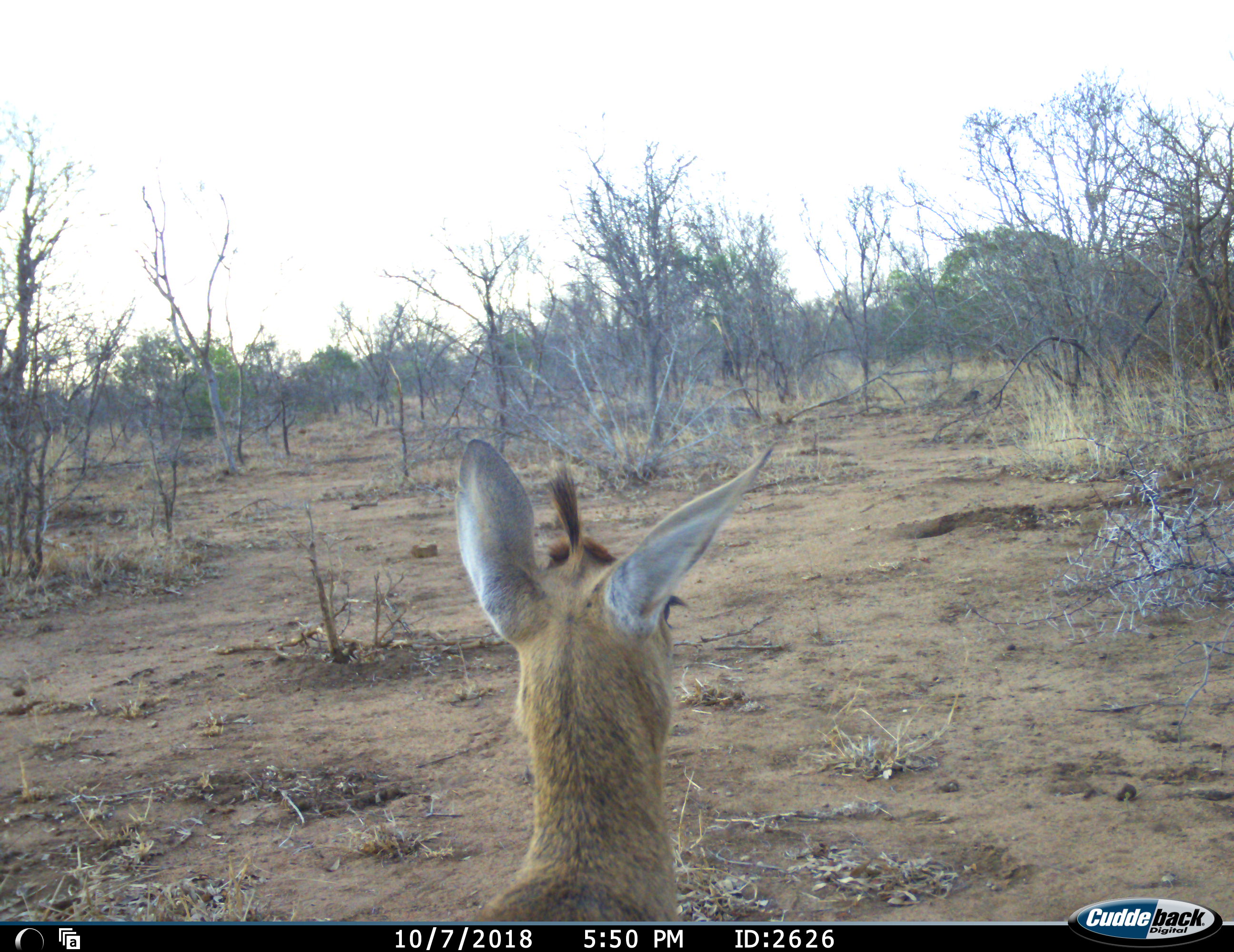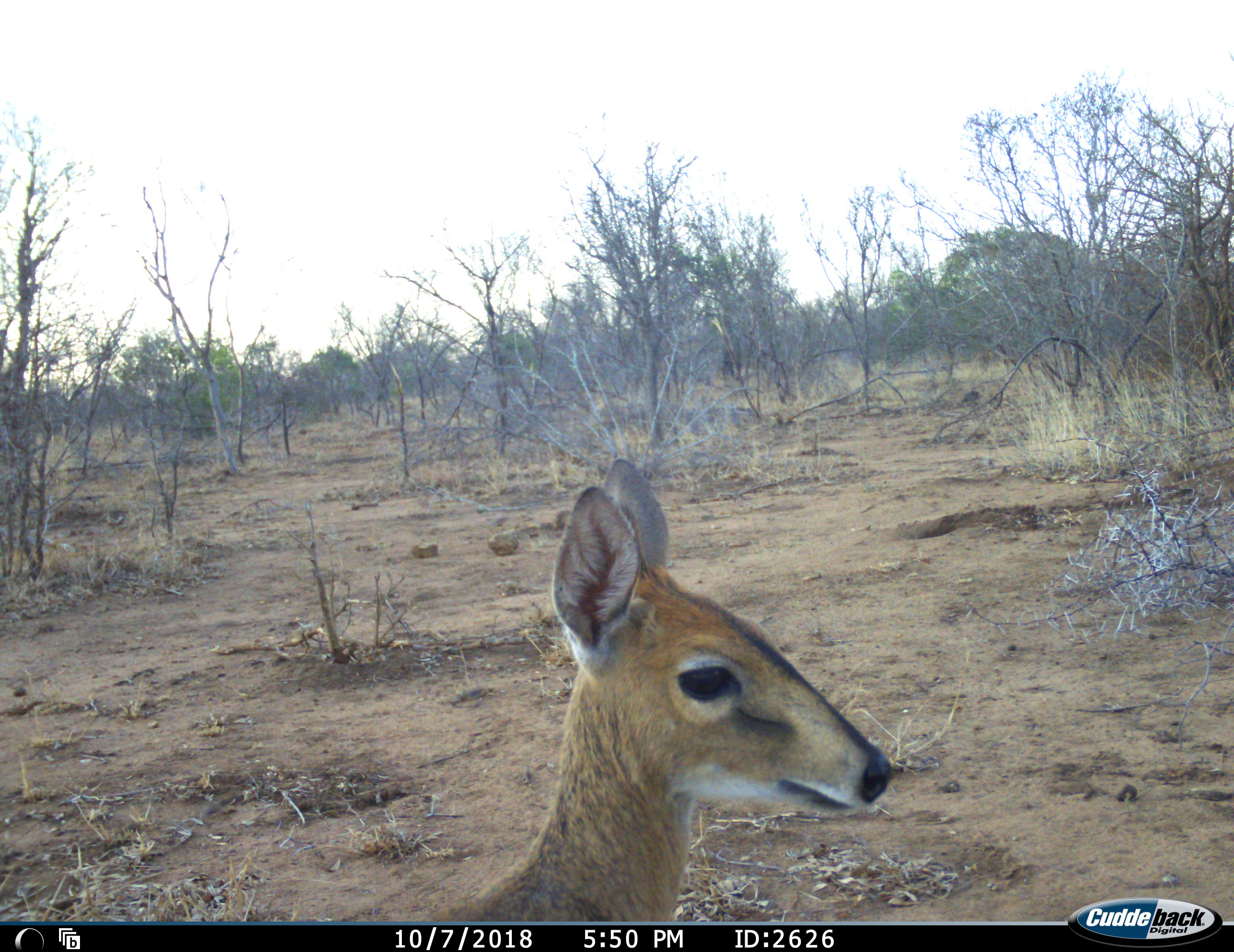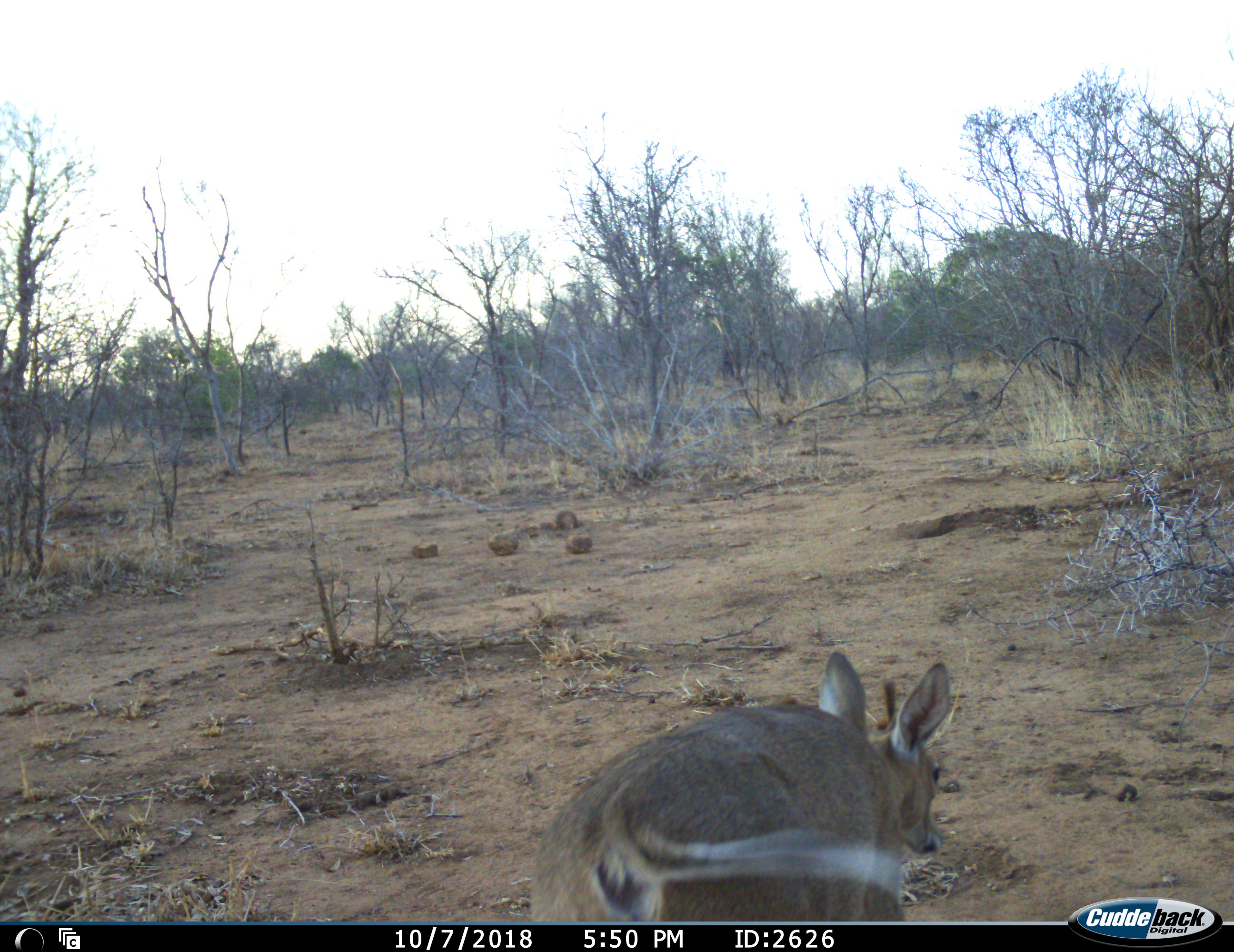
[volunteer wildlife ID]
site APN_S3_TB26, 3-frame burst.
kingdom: Animalia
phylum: Chordata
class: Mammalia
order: Artiodactyla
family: Bovidae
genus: Sylvicapra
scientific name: Sylvicapra grimmia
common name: common duiker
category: duikercommongrey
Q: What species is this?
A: Duikercommongrey (common duiker) (Sylvicapra grimmia).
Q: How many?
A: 1.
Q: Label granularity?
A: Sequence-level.